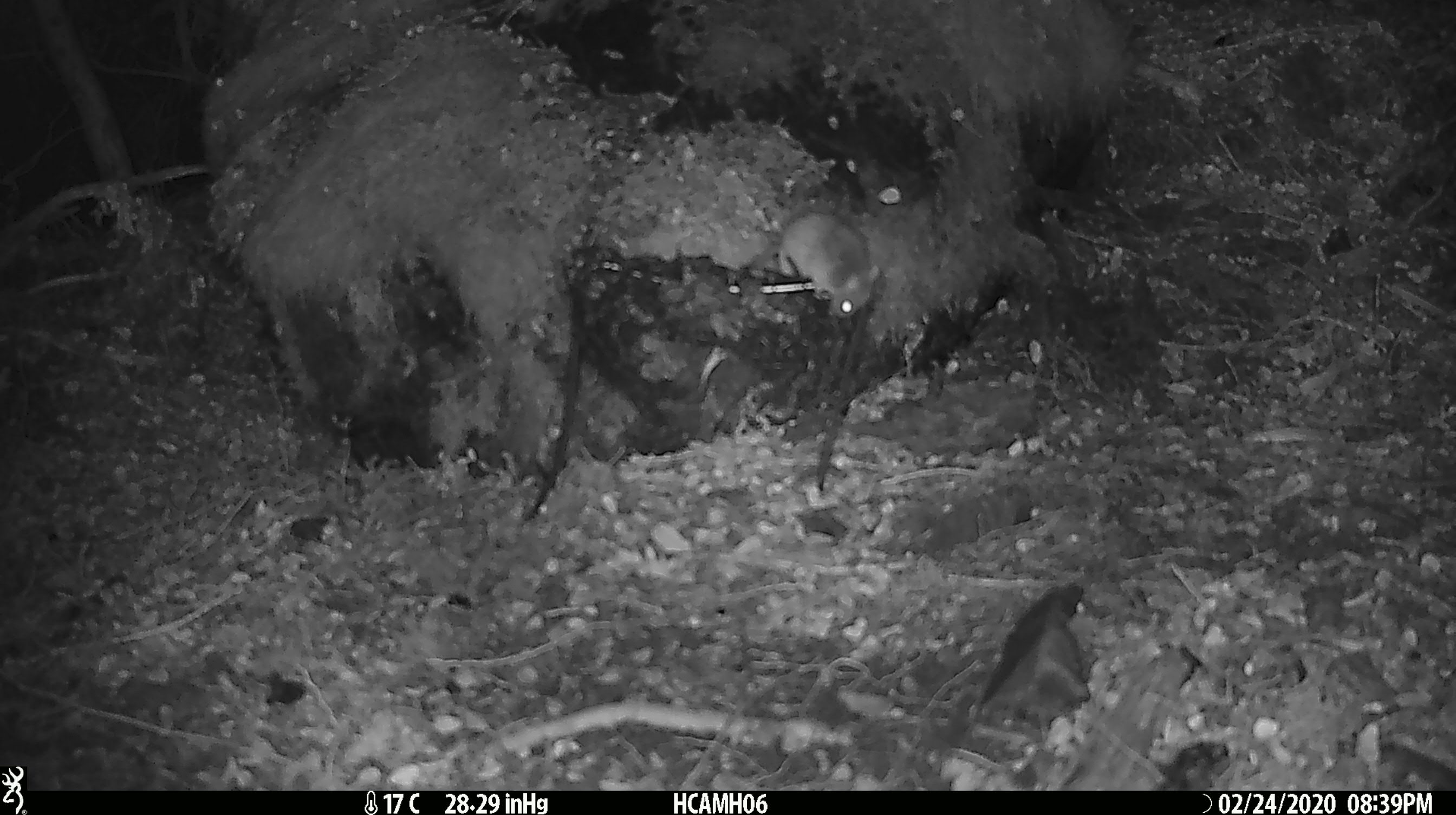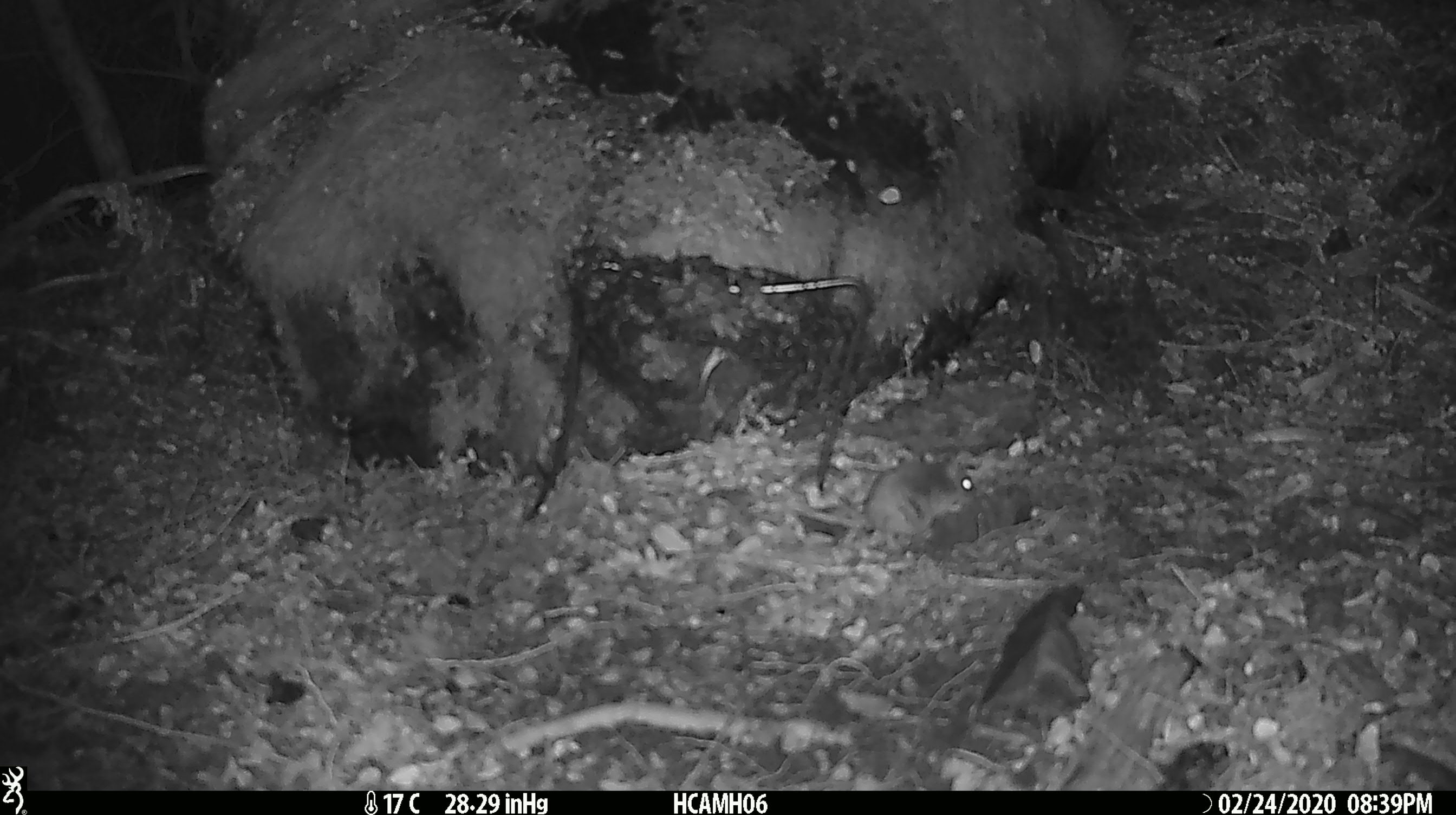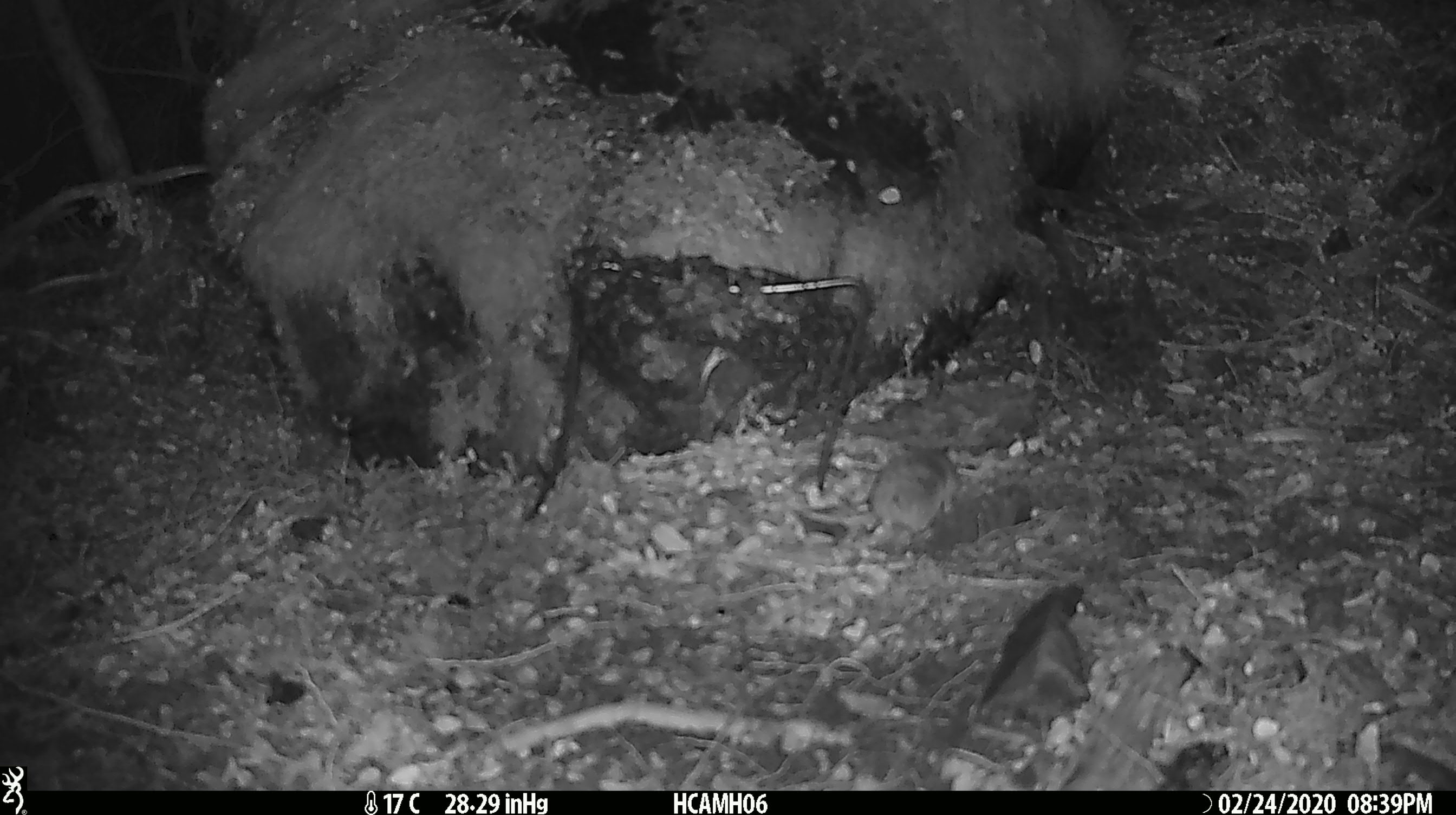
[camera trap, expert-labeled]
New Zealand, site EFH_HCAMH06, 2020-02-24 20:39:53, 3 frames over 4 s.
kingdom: Animalia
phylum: Chordata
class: Mammalia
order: Rodentia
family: Muridae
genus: Mus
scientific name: Mus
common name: mouse